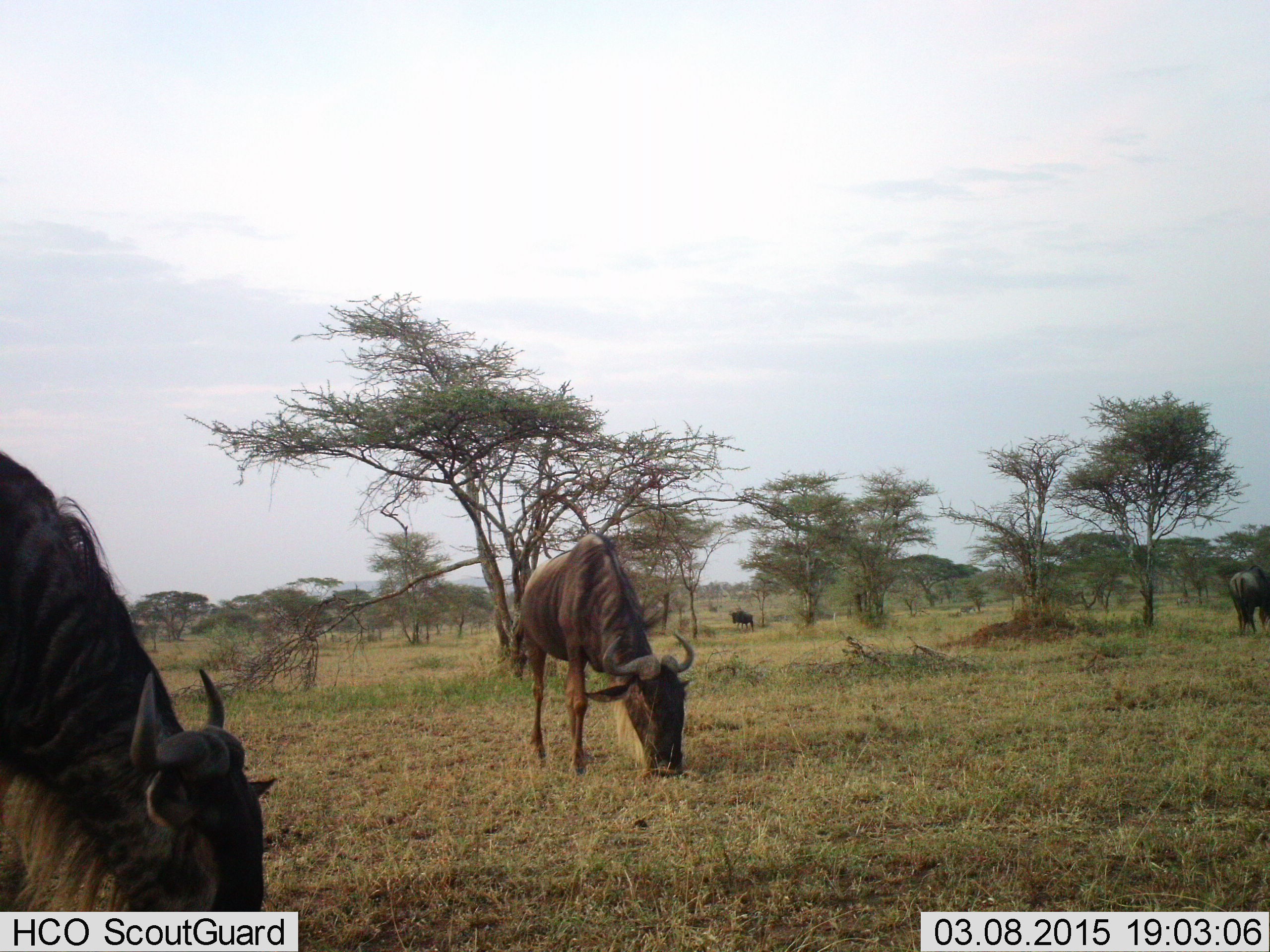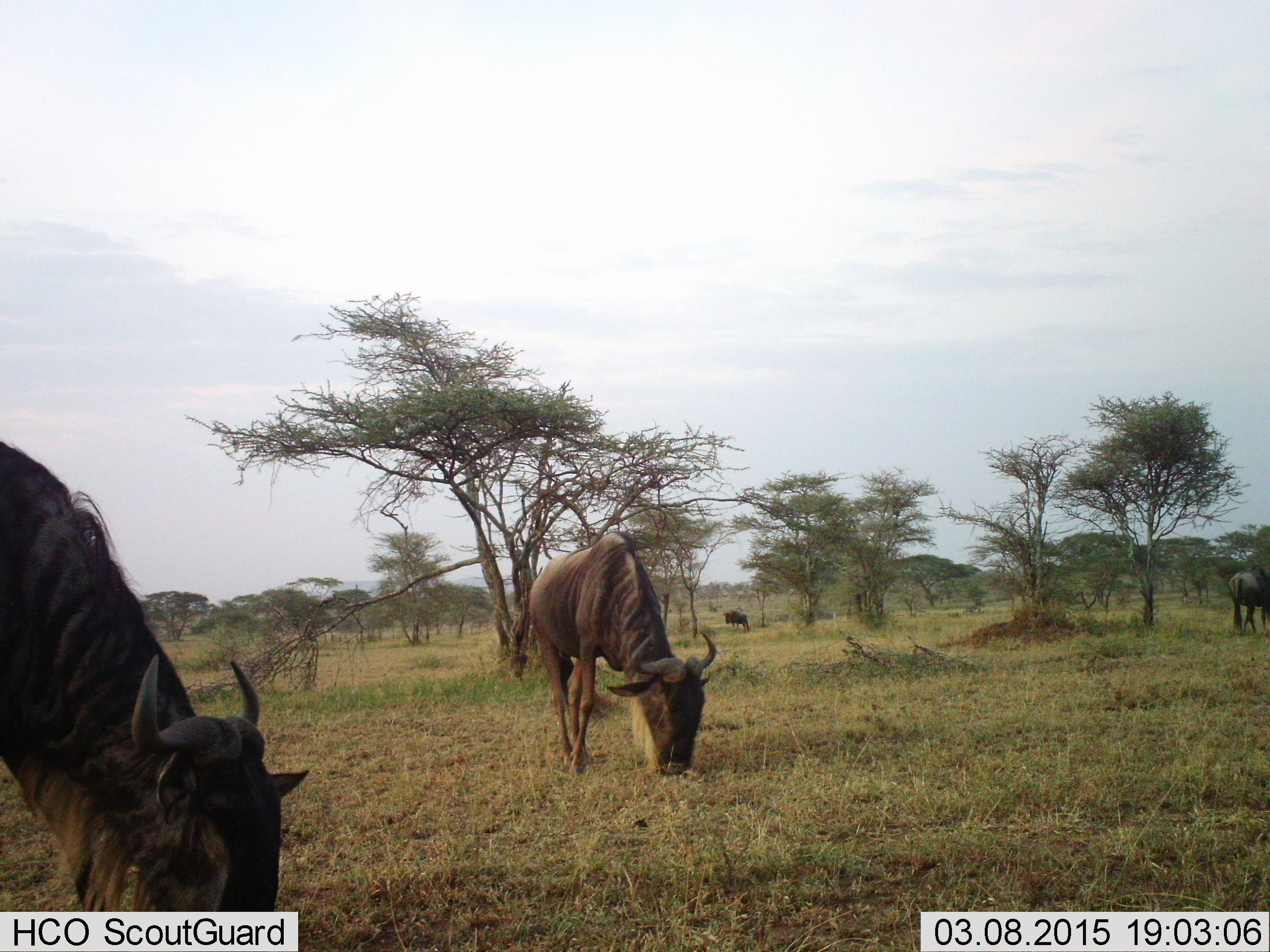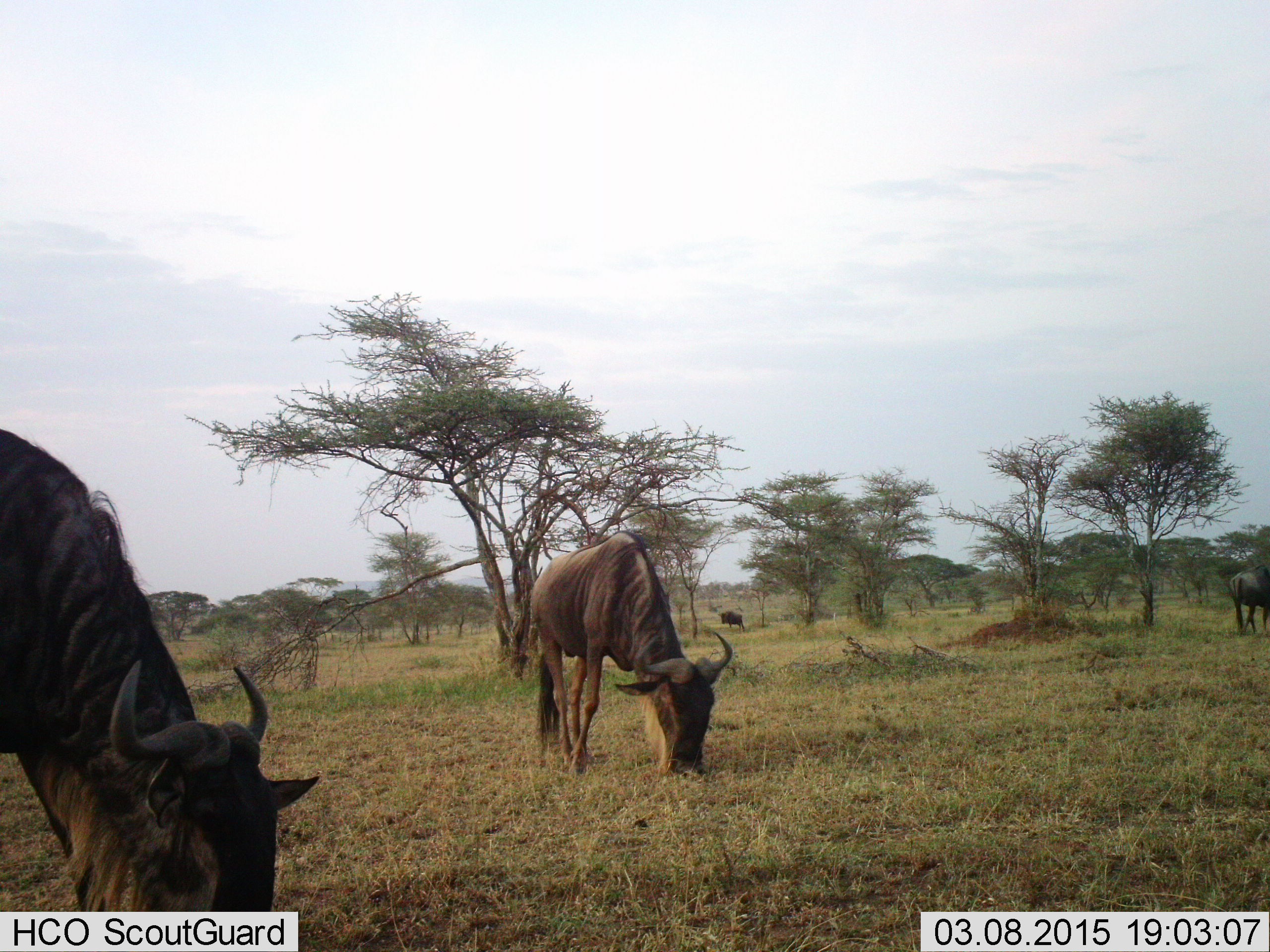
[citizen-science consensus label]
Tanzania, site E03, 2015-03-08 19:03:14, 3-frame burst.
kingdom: Animalia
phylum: Chordata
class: Mammalia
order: Artiodactyla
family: Bovidae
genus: Connochaetes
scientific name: Connochaetes taurinus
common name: blue wildebeest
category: wildebeest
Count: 4.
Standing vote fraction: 27%.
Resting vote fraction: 0%.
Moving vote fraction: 27%.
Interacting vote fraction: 0%.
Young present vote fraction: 0%.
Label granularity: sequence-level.